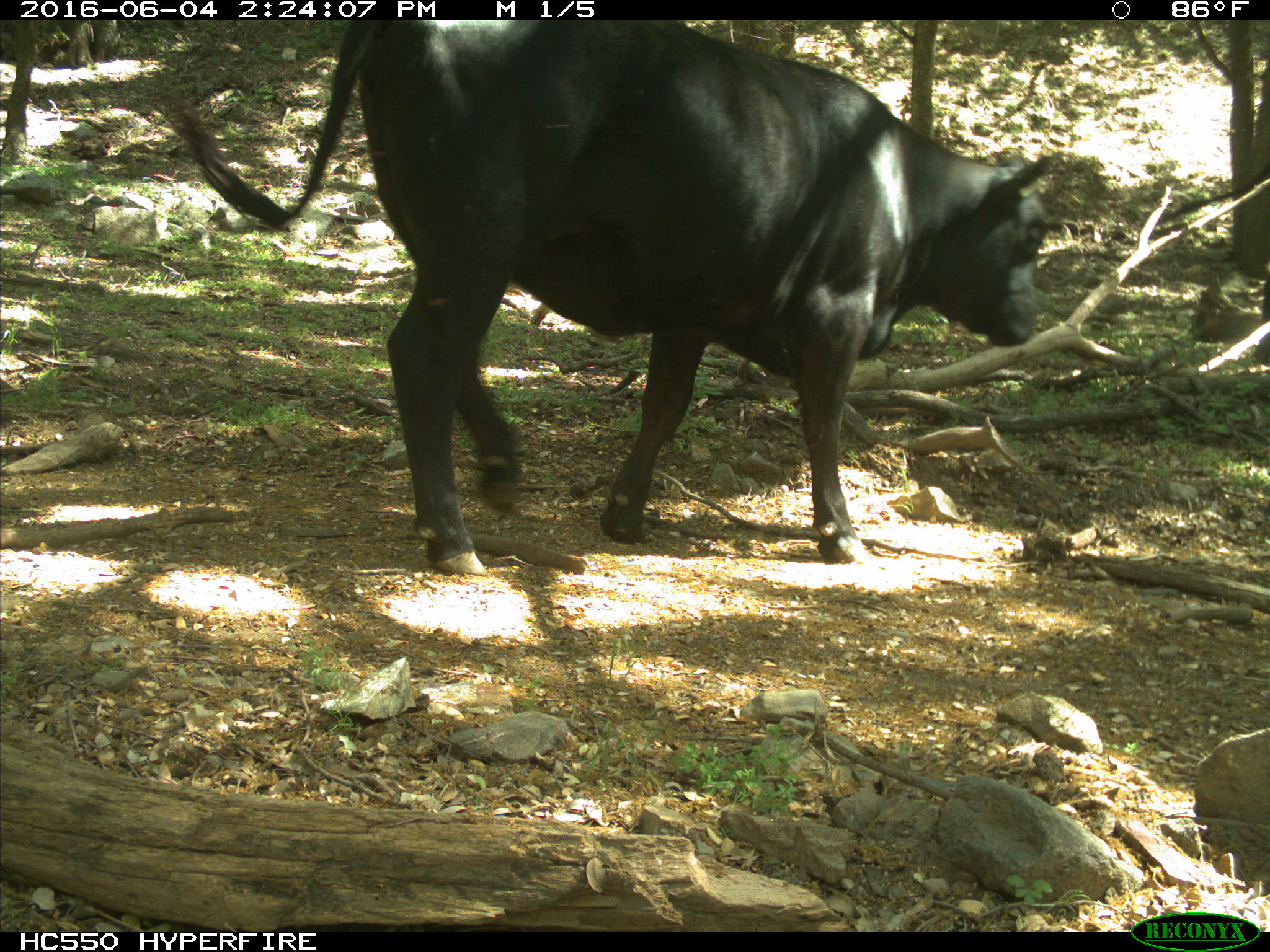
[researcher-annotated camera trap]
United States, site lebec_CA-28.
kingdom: Animalia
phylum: Chordata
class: Mammalia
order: Artiodactyla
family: Bovidae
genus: Bos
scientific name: Bos taurus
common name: domestic cow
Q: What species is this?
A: Bos taurus (domestic cow).